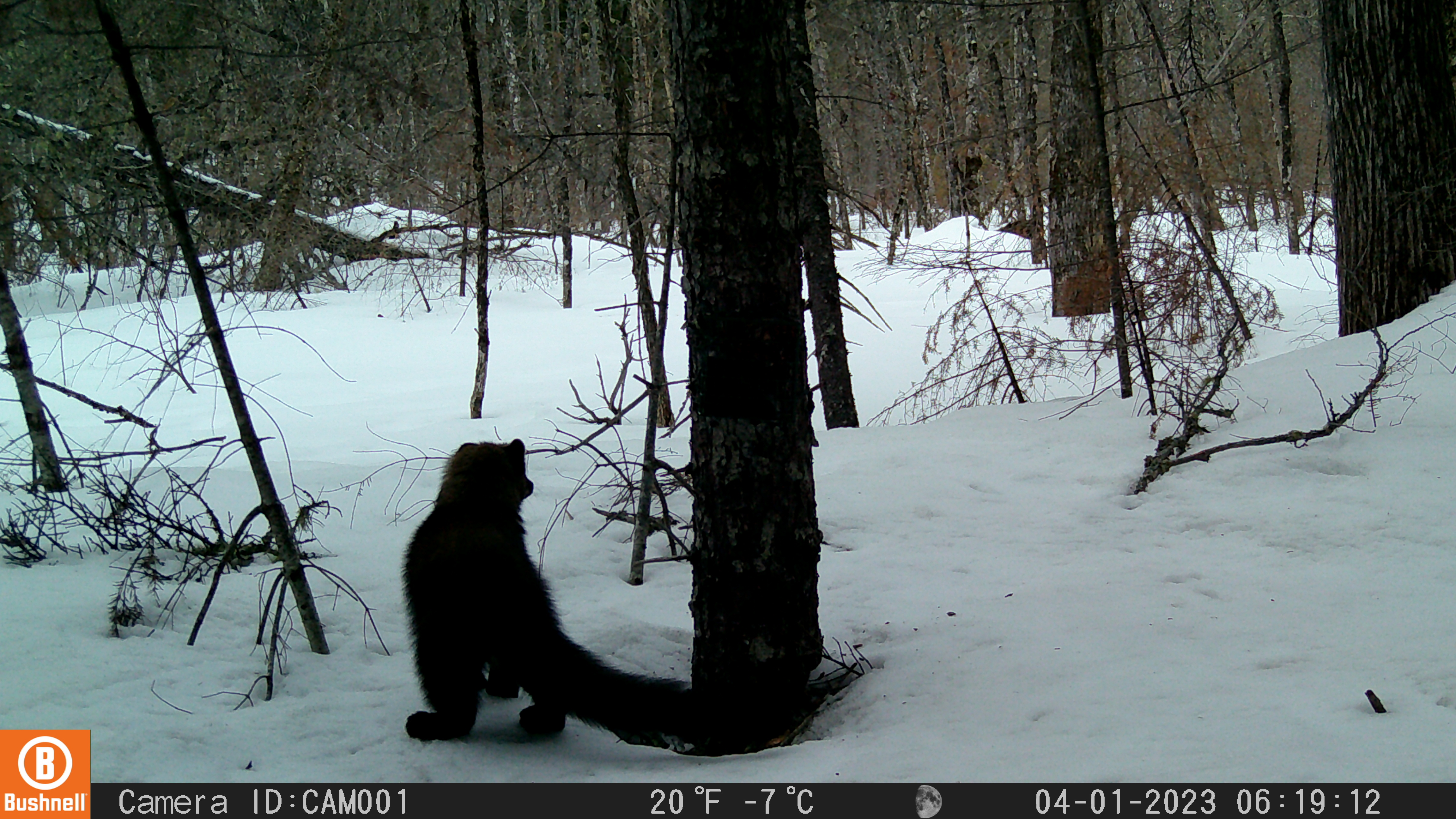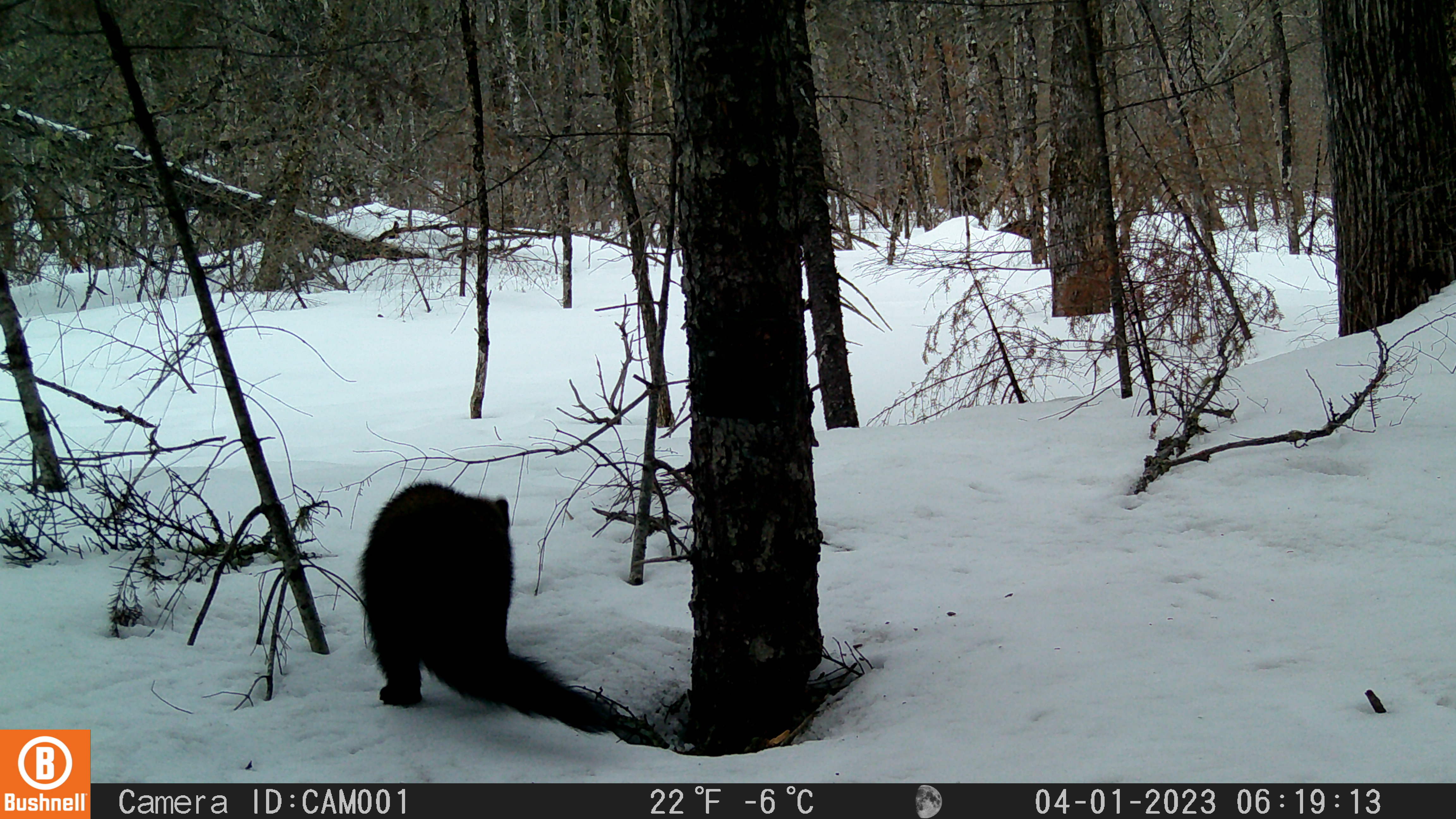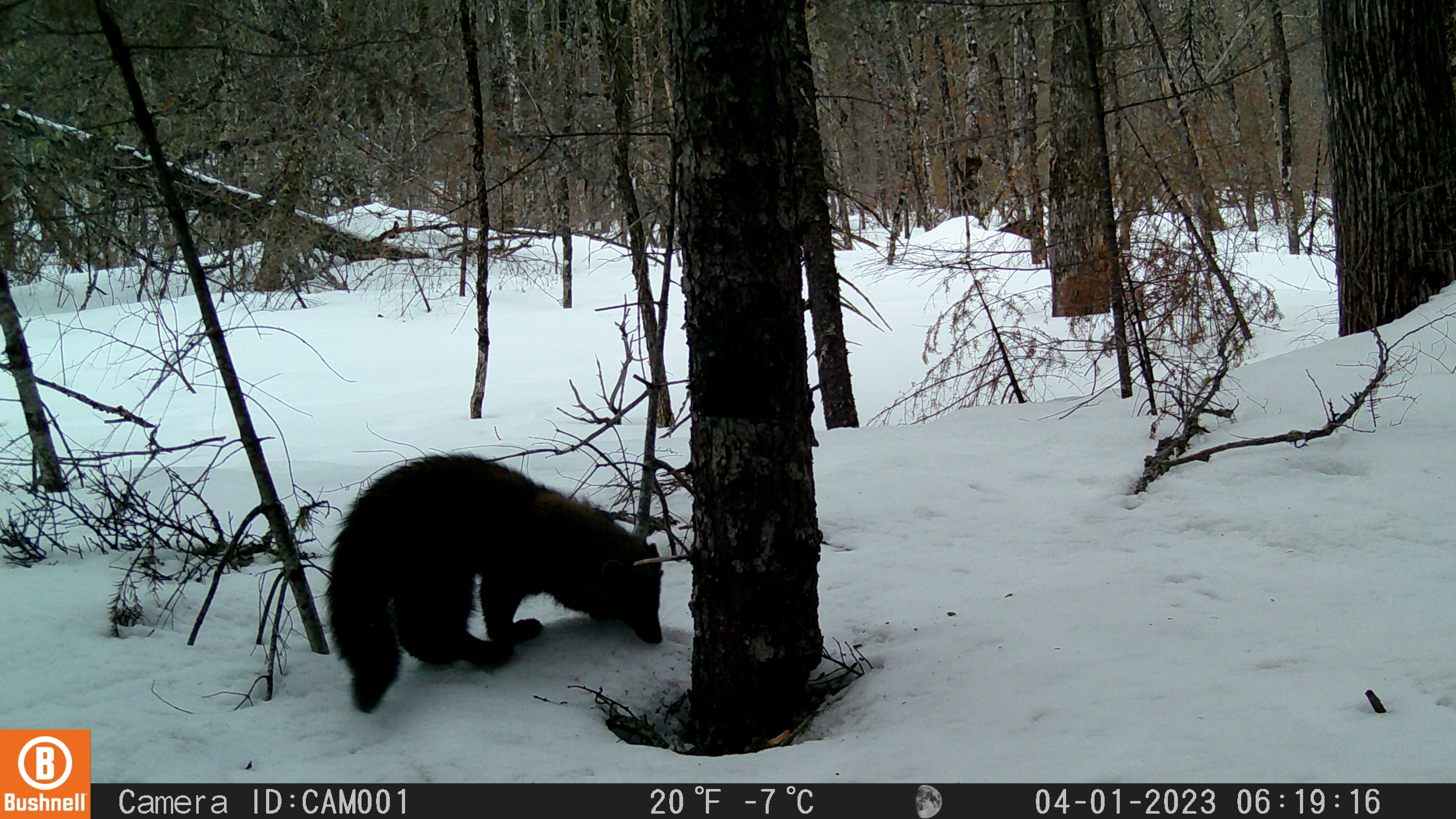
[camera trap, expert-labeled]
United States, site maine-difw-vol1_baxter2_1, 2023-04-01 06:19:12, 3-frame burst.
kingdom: Animalia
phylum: Chordata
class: Mammalia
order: Carnivora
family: Mustelidae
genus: Pekania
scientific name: Pekania pennanti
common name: fisher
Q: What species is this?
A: Fisher (Pekania pennanti).